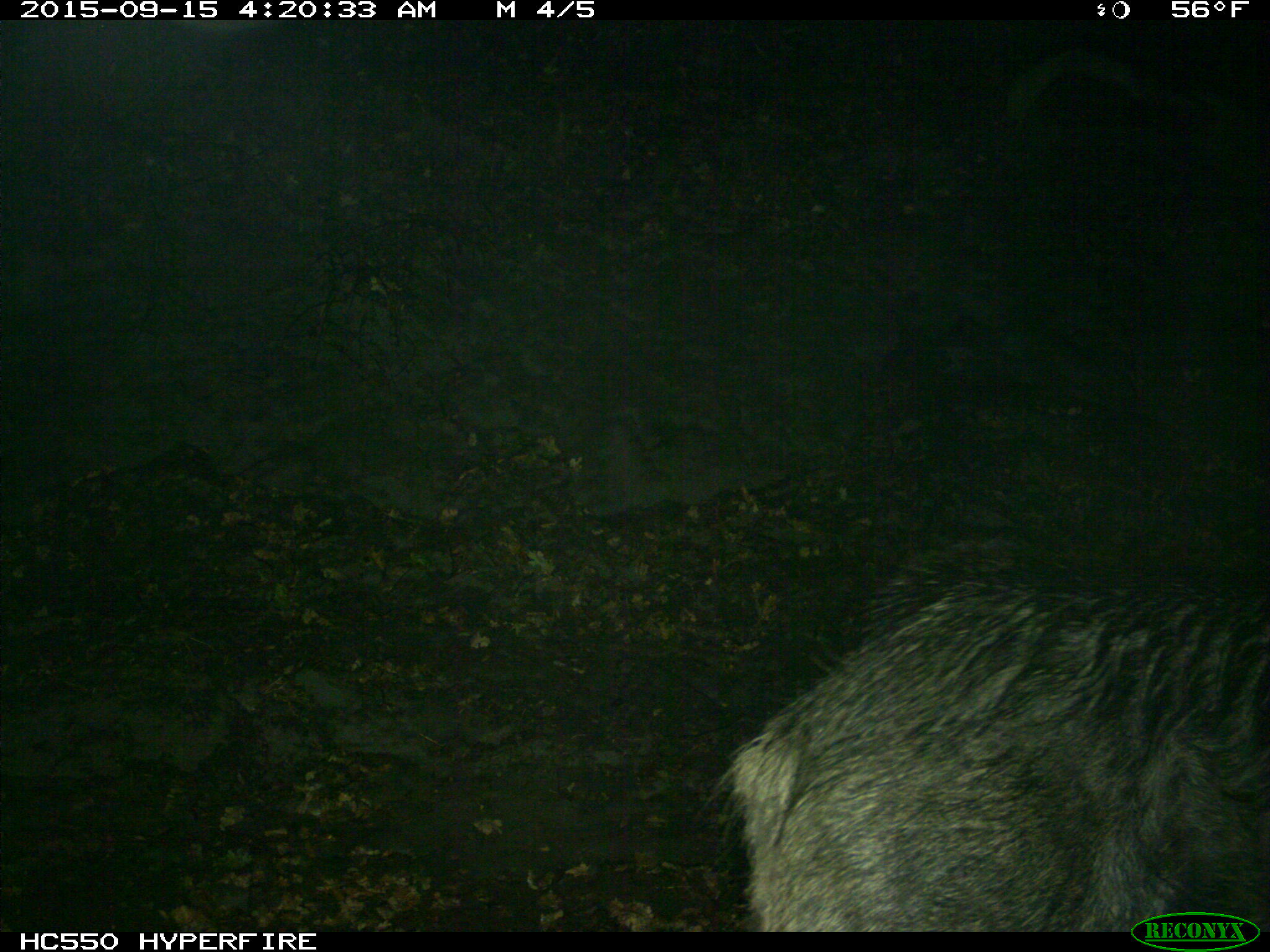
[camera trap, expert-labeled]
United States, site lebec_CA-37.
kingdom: Animalia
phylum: Chordata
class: Mammalia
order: Artiodactyla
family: Suidae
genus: Sus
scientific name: Sus scrofa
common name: wild boar